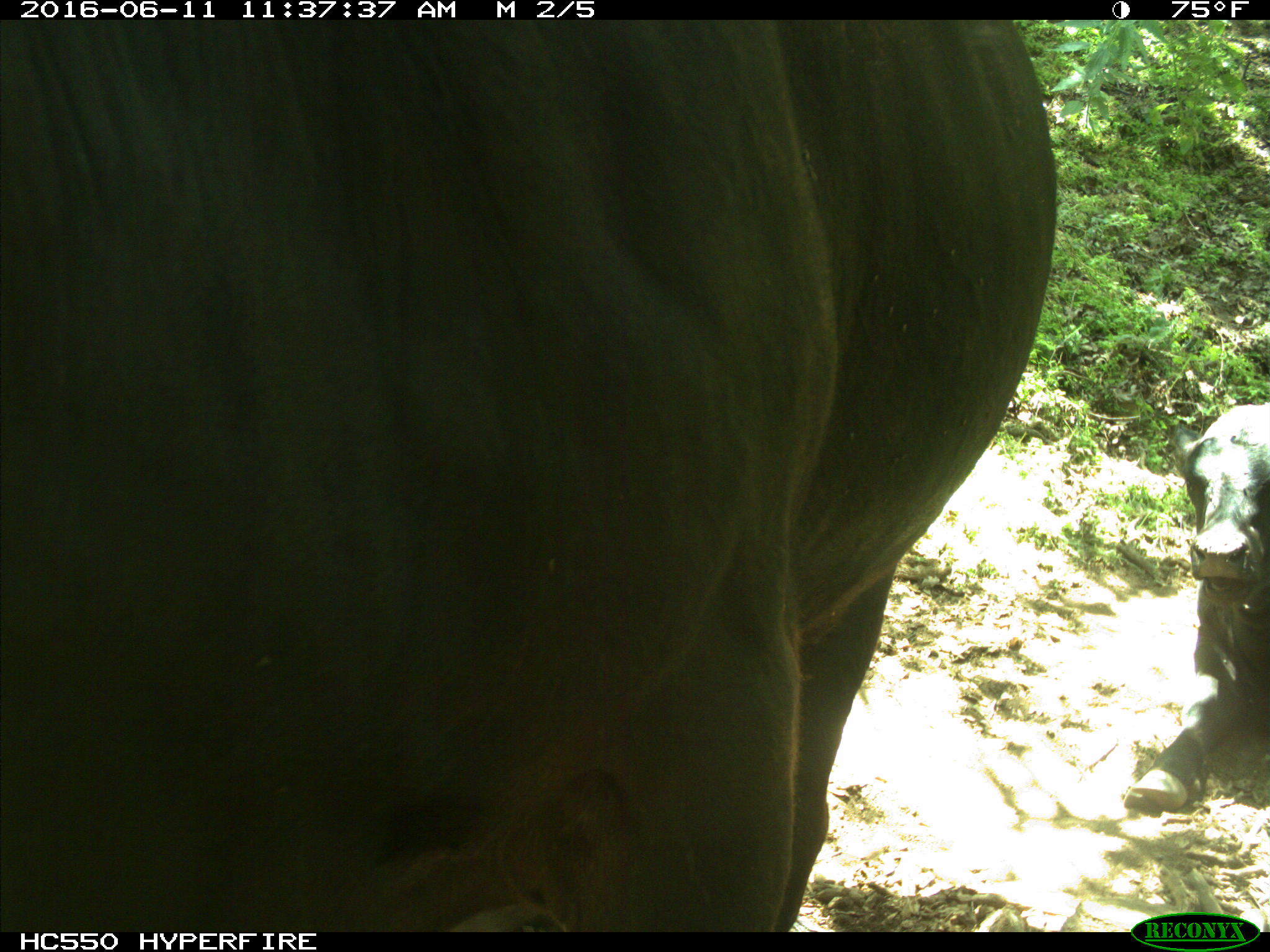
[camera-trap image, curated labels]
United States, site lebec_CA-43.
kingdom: Animalia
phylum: Chordata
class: Mammalia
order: Artiodactyla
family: Bovidae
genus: Bos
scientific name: Bos taurus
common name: domestic cow